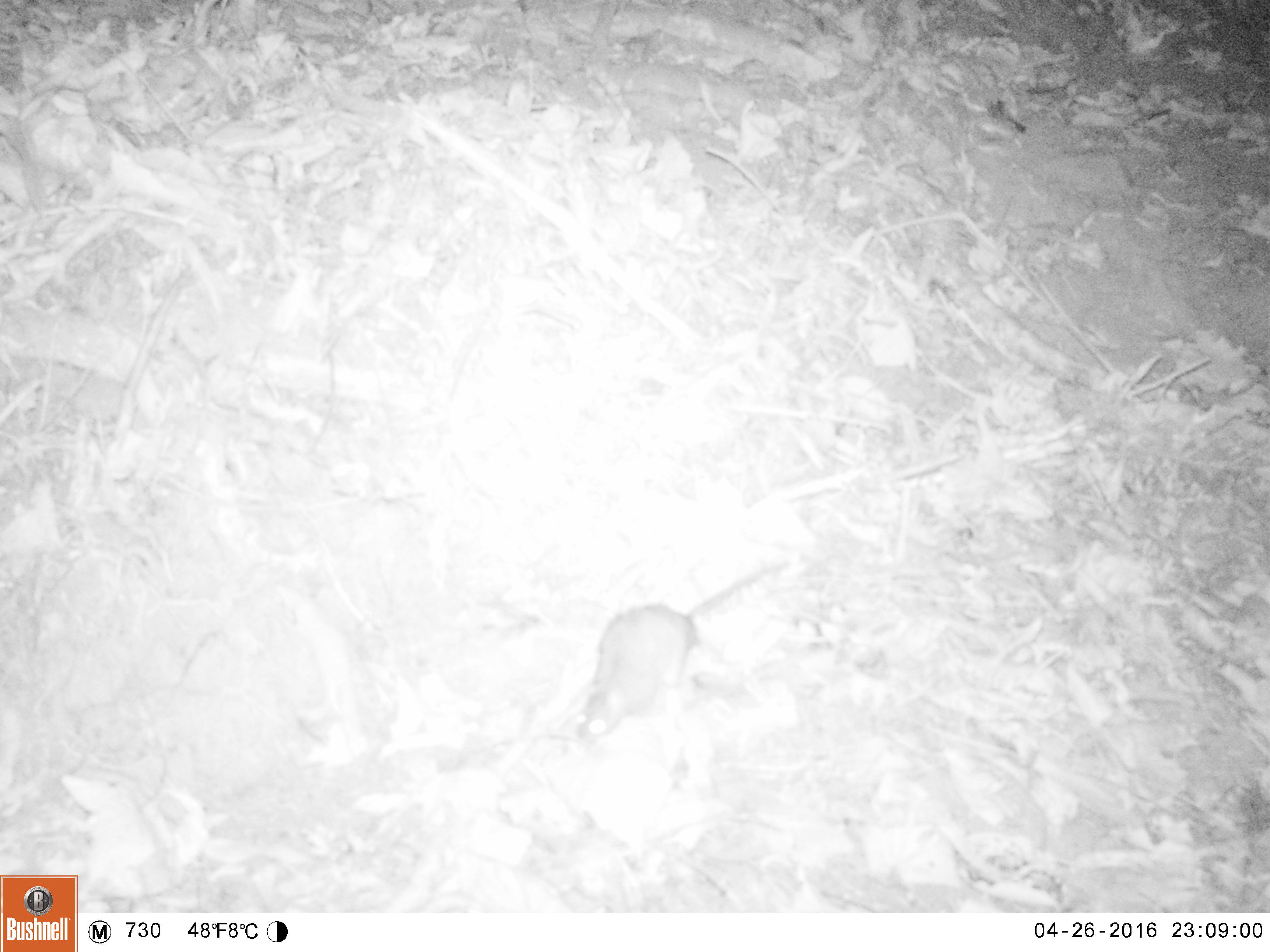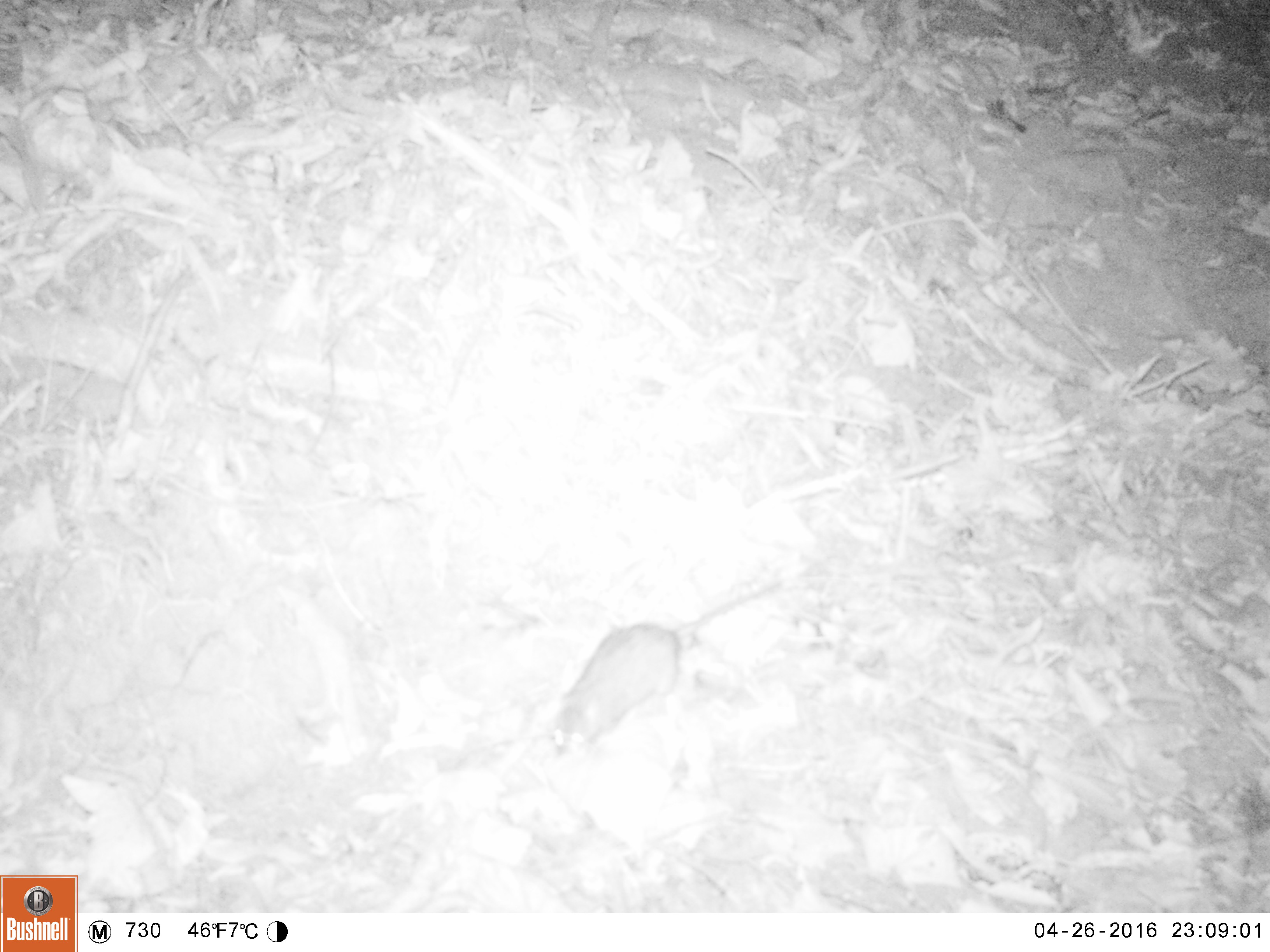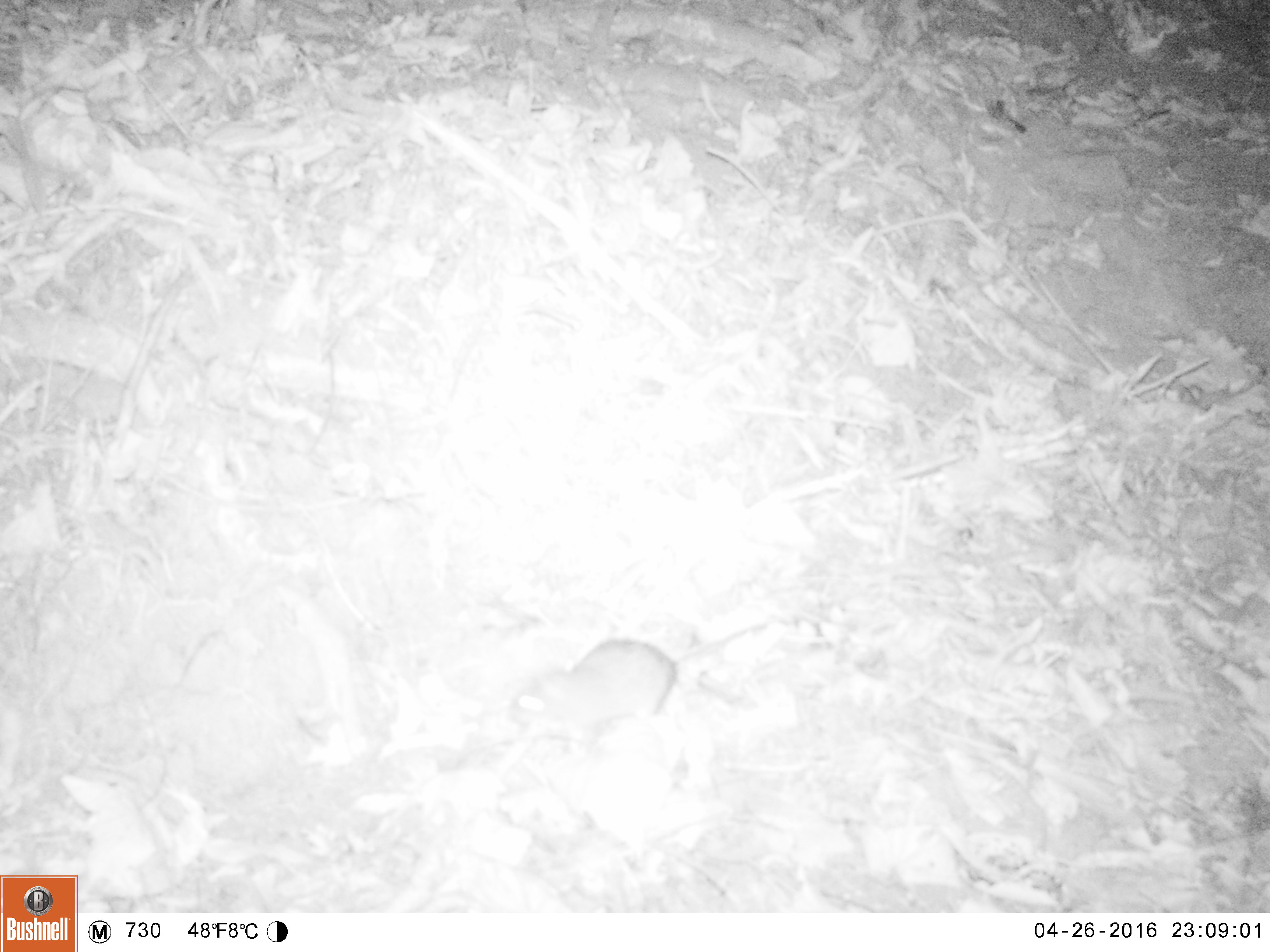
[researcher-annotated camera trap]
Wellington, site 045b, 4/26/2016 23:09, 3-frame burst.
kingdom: Animalia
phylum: Chordata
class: Mammalia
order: Rodentia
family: Muridae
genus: Rattus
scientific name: Rattus norvegicus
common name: norway rat